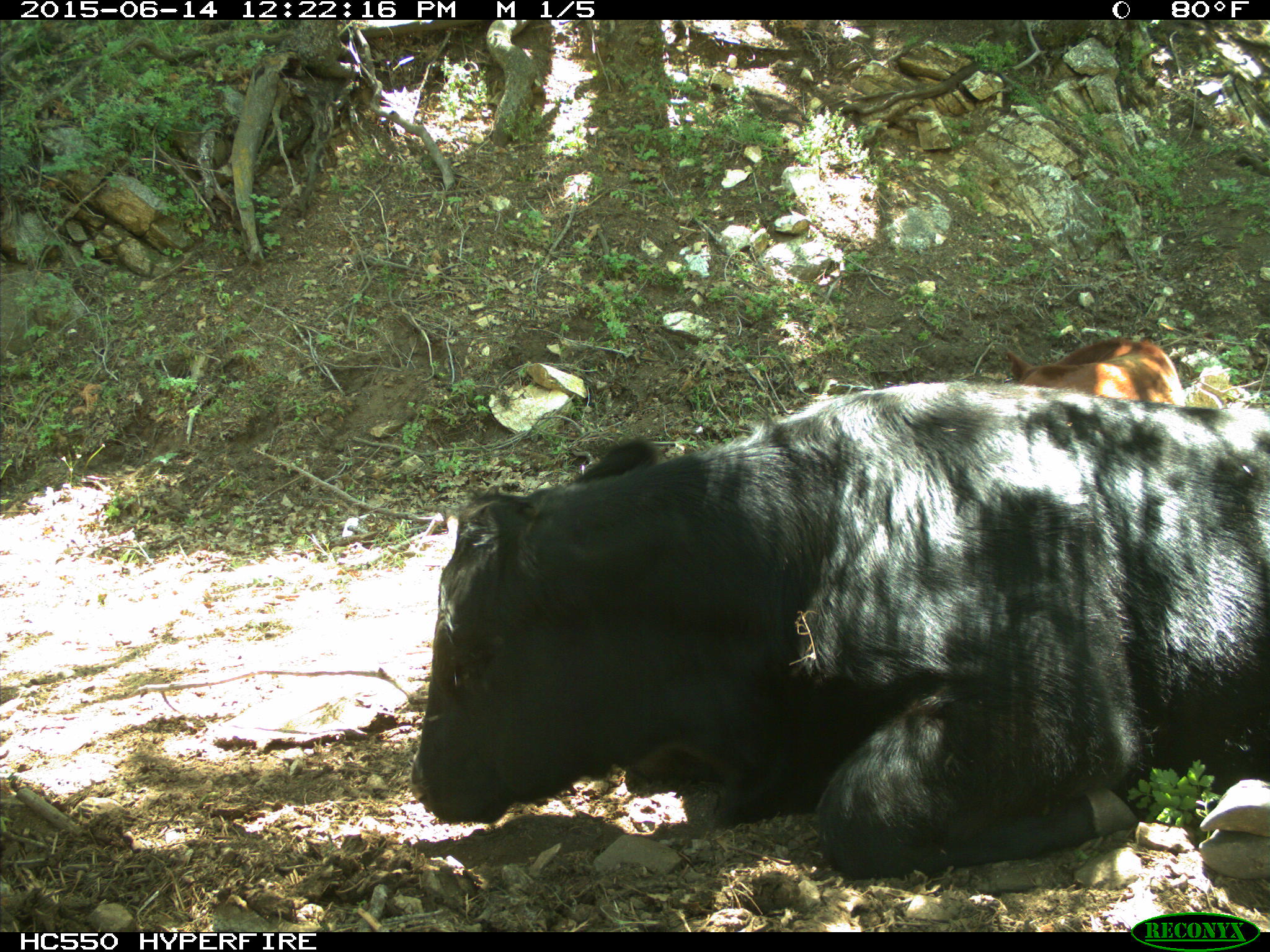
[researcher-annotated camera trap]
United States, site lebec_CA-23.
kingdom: Animalia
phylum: Chordata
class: Mammalia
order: Artiodactyla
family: Bovidae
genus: Bos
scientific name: Bos taurus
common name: domestic cow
Bos taurus (domestic cow).